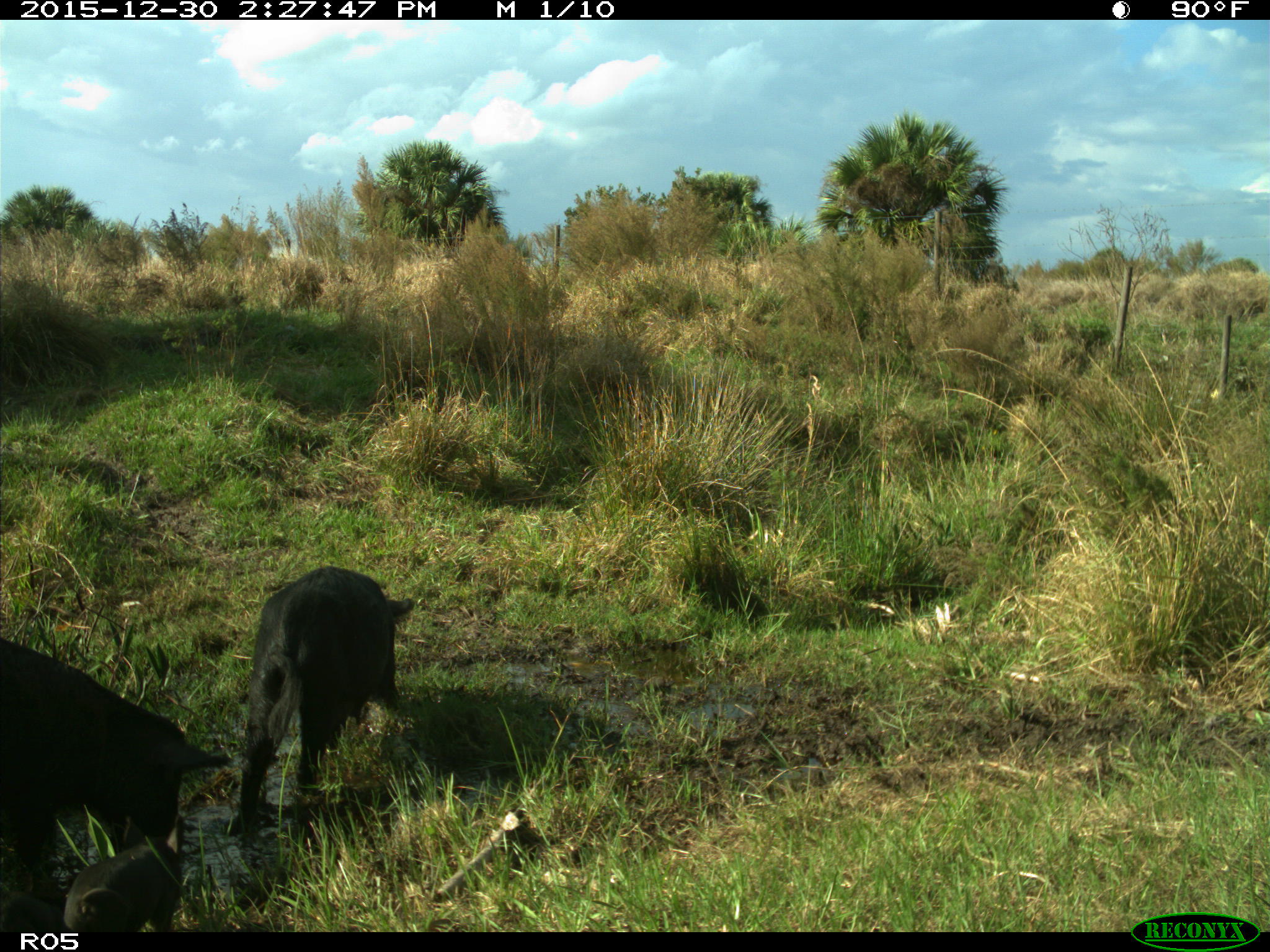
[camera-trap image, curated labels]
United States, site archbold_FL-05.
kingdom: Animalia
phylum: Chordata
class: Mammalia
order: Artiodactyla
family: Suidae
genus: Sus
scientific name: Sus scrofa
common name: wild boar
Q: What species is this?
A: Sus scrofa (wild boar).